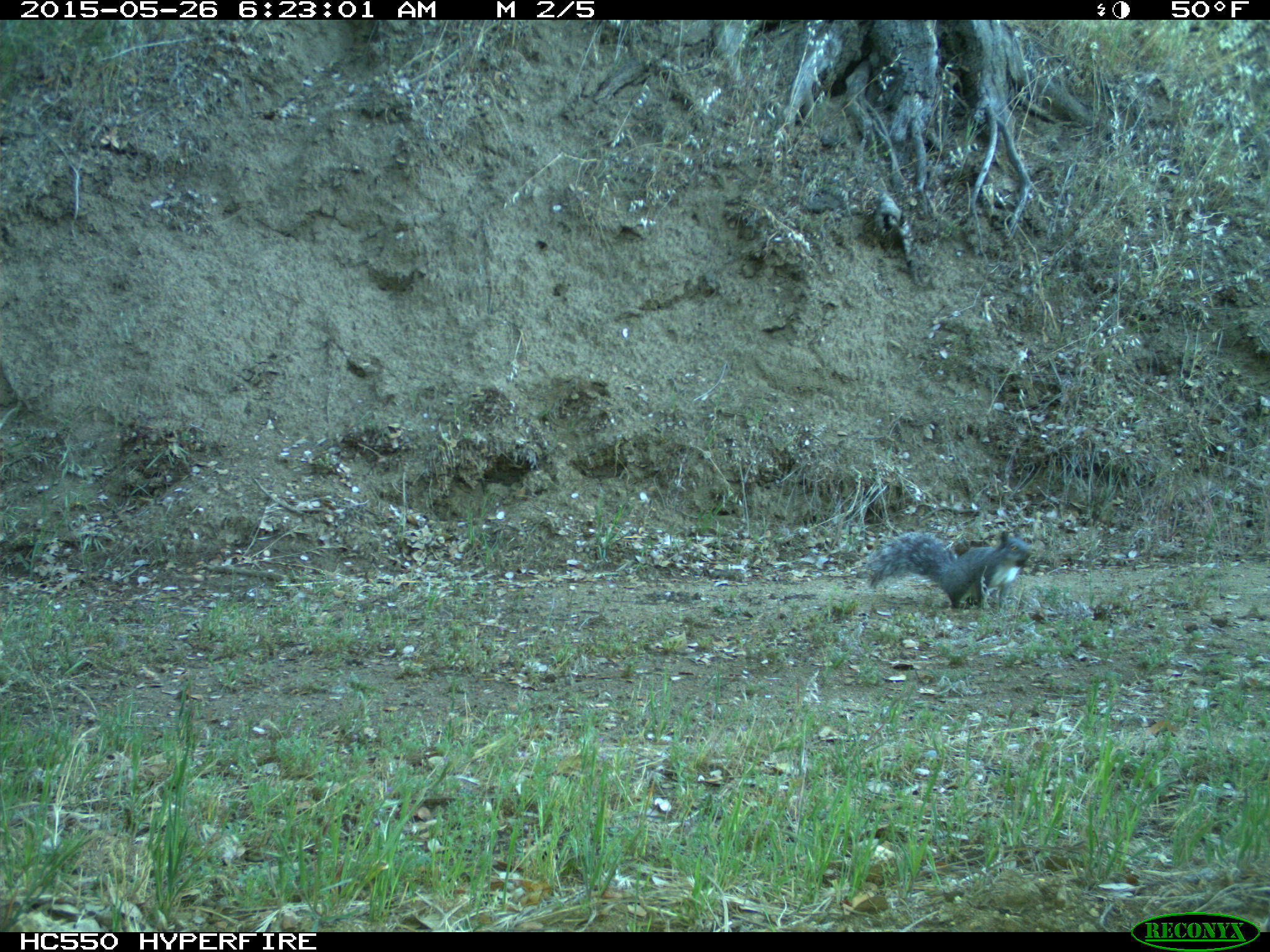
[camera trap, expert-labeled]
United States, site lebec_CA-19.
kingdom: Animalia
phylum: Chordata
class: Mammalia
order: Rodentia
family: Sciuridae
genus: Sciurus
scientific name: Sciurus carolinensis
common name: eastern gray squirrel